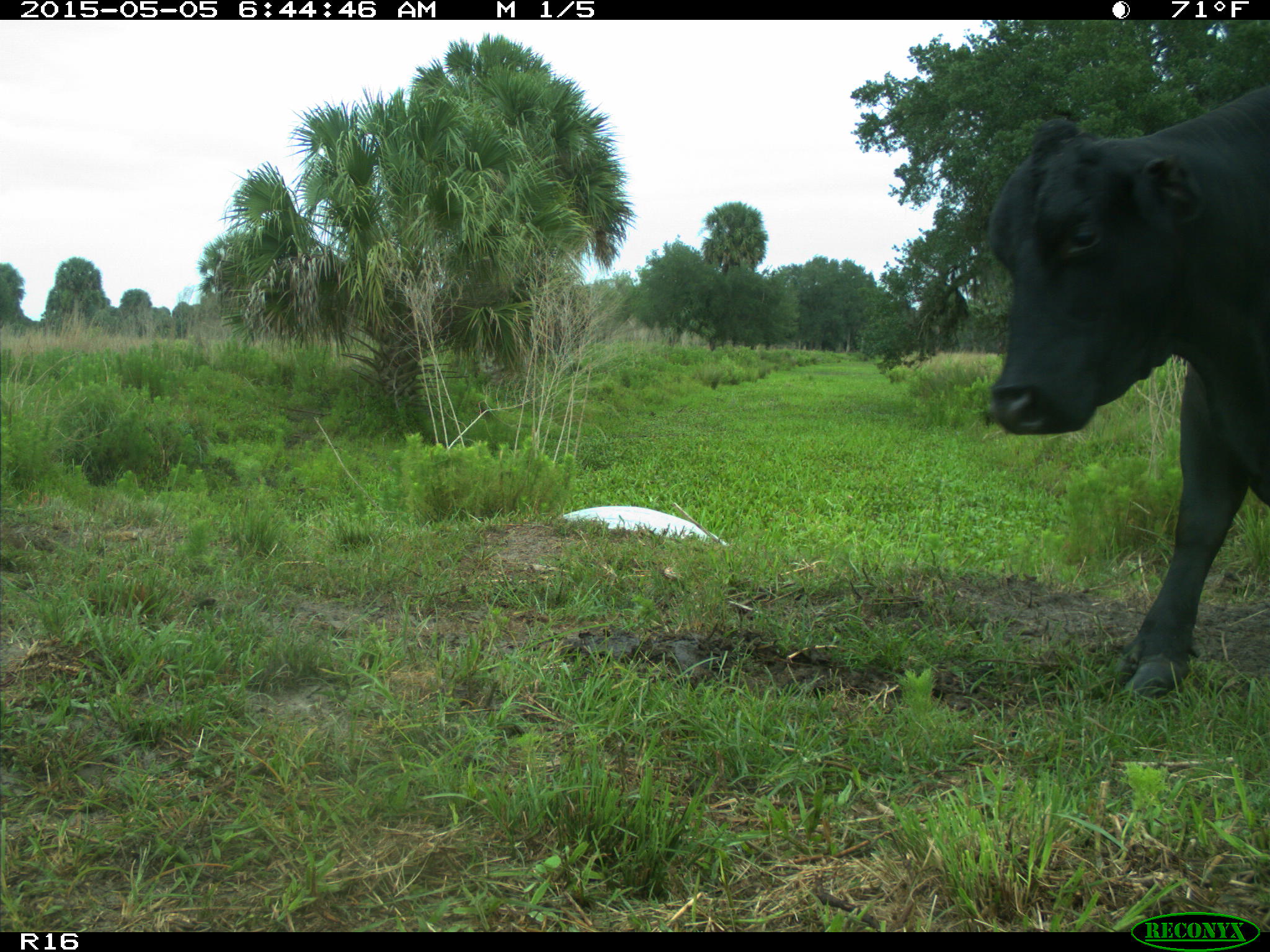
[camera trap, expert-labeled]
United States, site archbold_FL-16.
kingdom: Animalia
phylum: Chordata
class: Mammalia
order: Artiodactyla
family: Bovidae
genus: Bos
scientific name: Bos taurus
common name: domestic cow